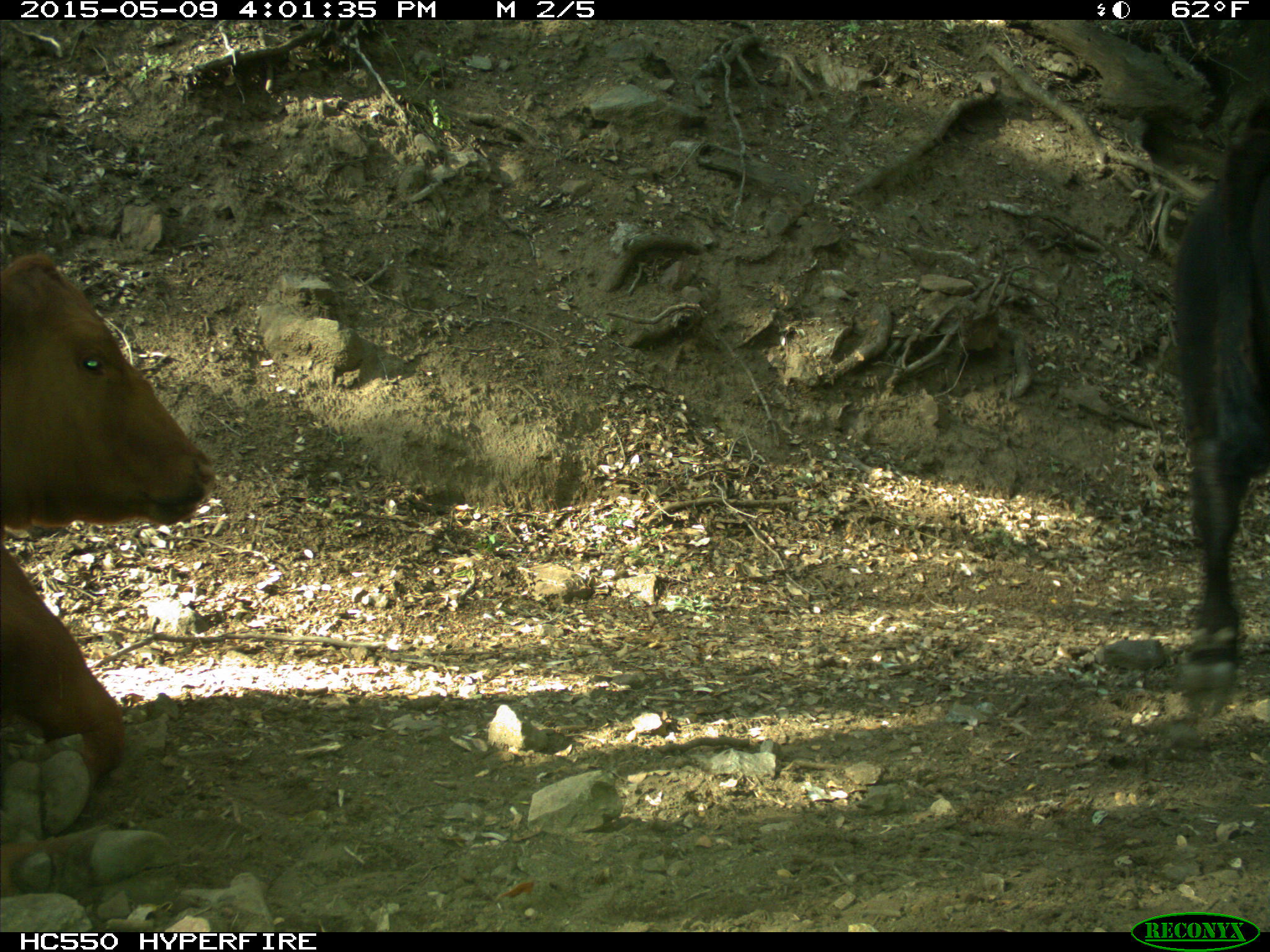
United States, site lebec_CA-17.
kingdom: Animalia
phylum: Chordata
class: Mammalia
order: Artiodactyla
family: Bovidae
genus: Bos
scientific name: Bos taurus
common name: domestic cow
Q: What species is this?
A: Bos taurus (domestic cow).